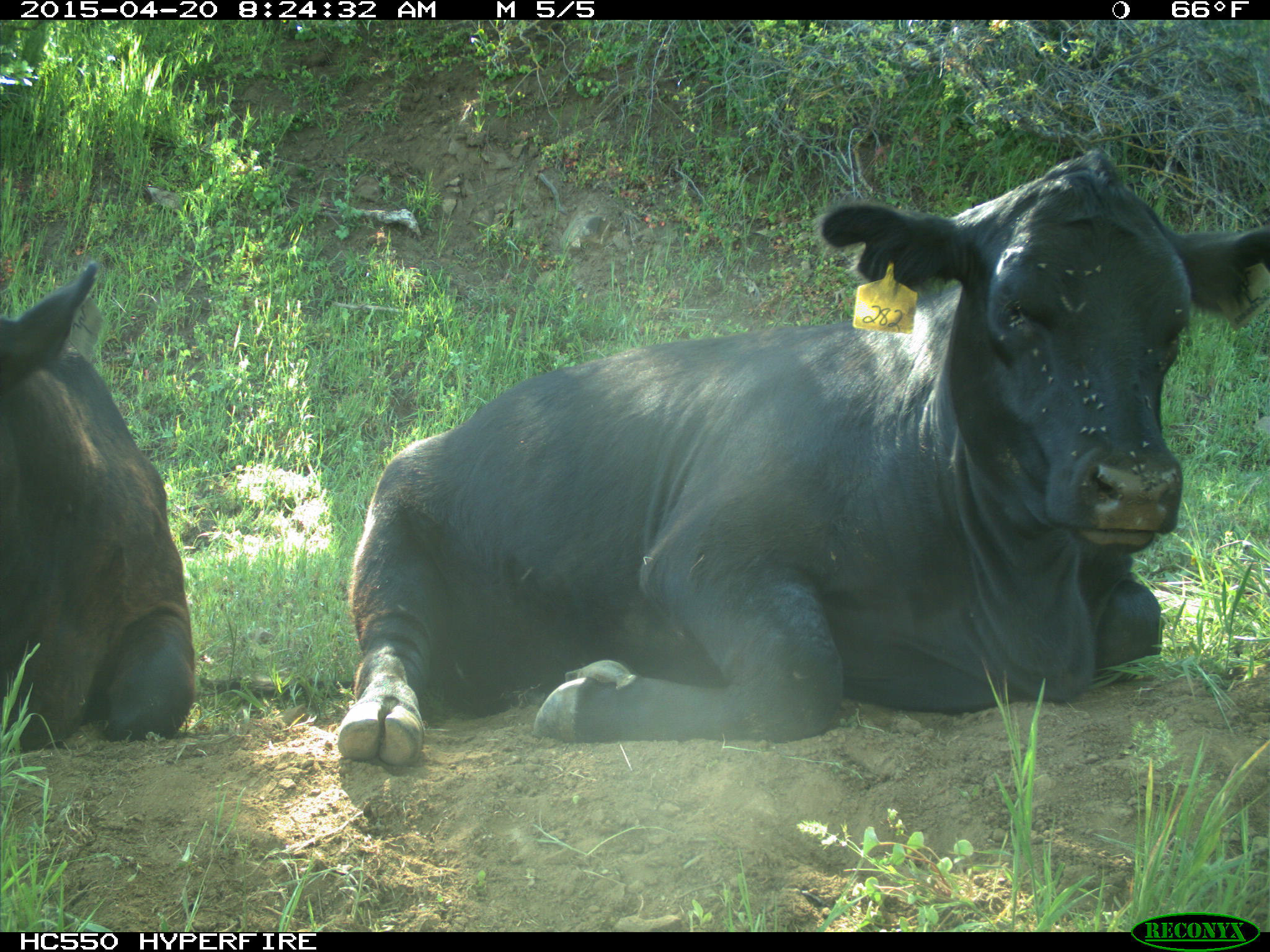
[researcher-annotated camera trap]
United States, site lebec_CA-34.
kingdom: Animalia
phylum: Chordata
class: Mammalia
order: Artiodactyla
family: Bovidae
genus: Bos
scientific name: Bos taurus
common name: domestic cow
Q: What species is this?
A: Bos taurus (domestic cow).